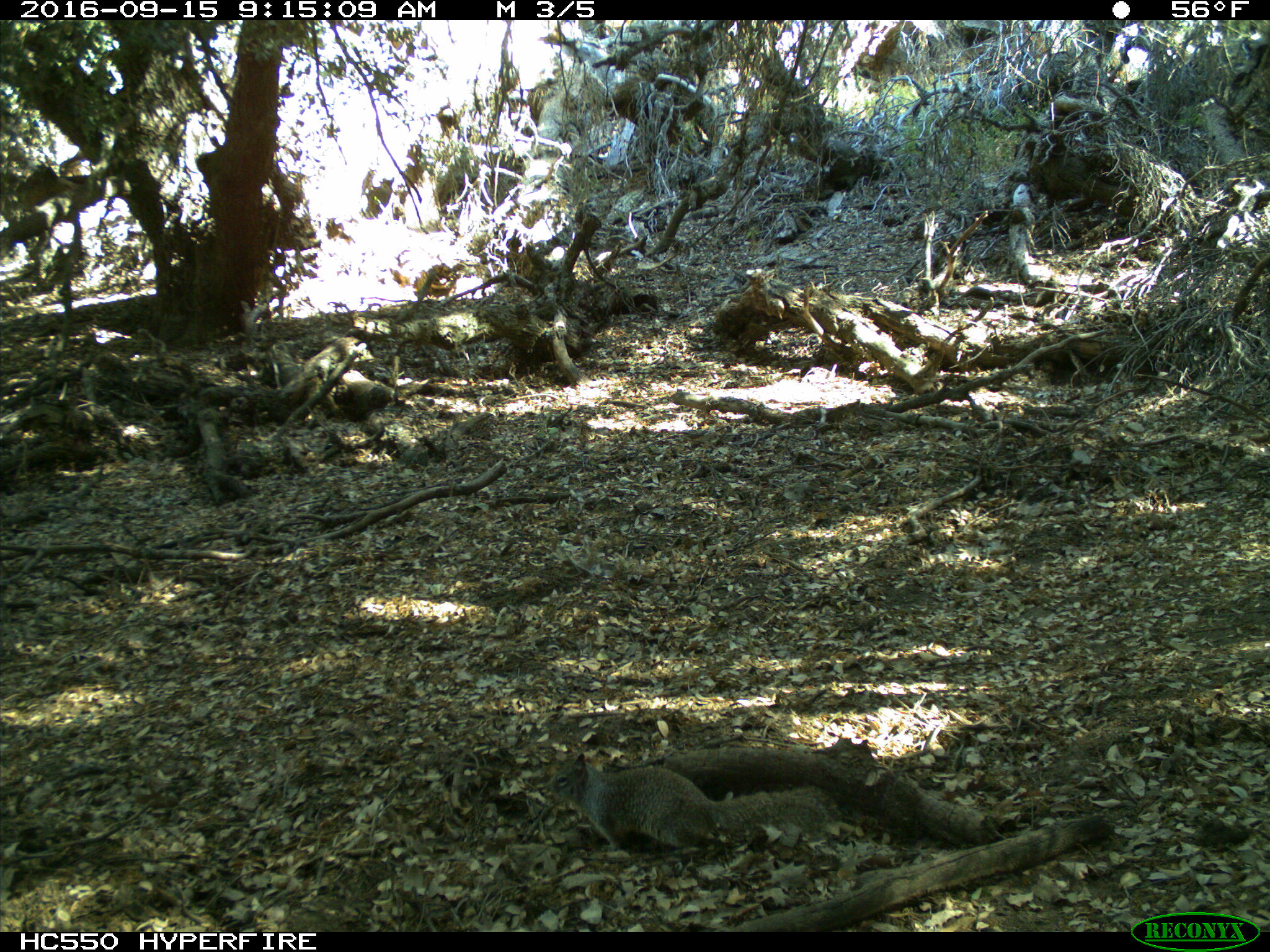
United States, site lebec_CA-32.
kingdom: Animalia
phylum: Chordata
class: Mammalia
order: Rodentia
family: Sciuridae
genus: Otospermophilus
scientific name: Otospermophilus beecheyi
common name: california ground squirrel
Otospermophilus beecheyi (california ground squirrel).